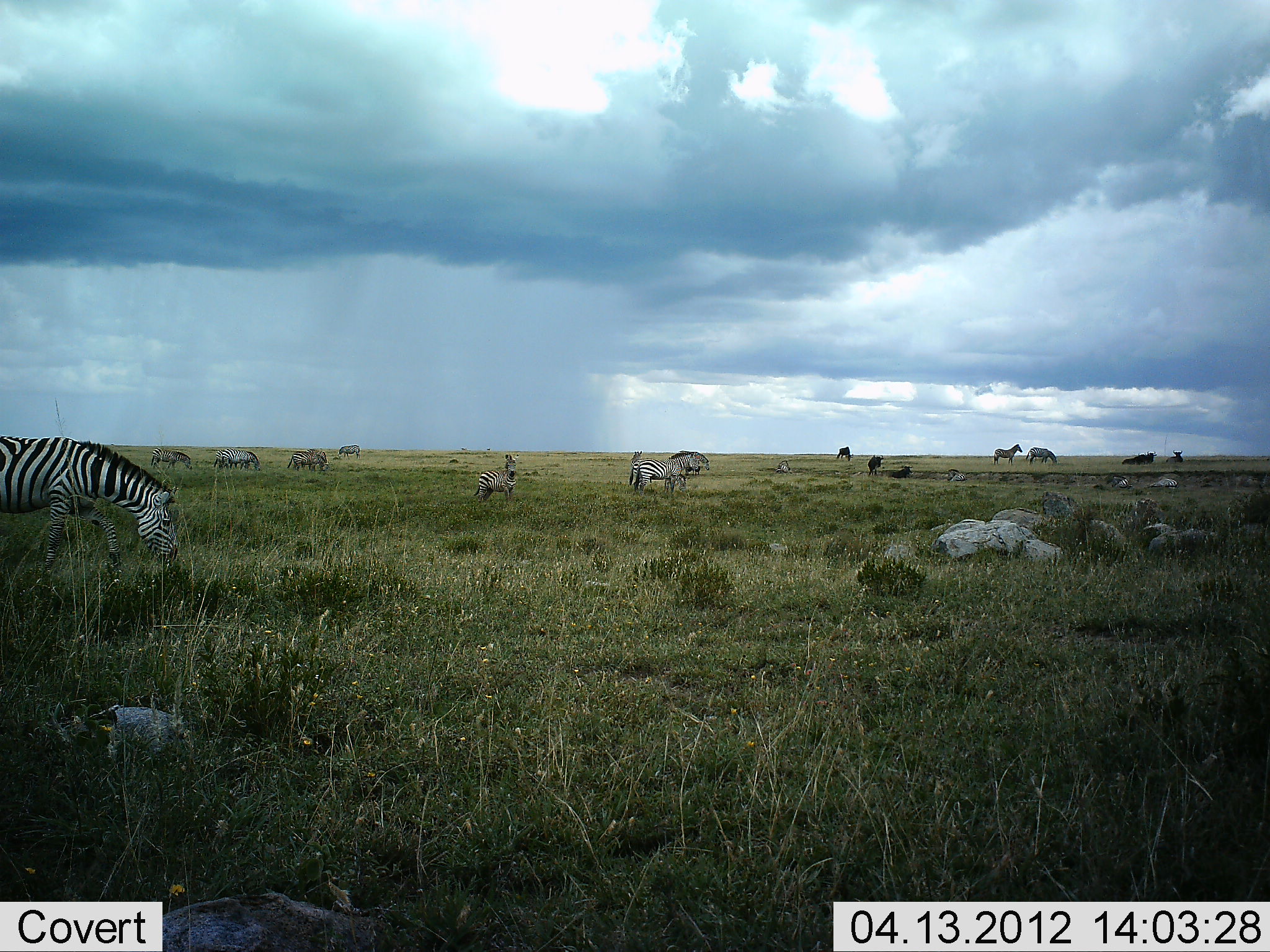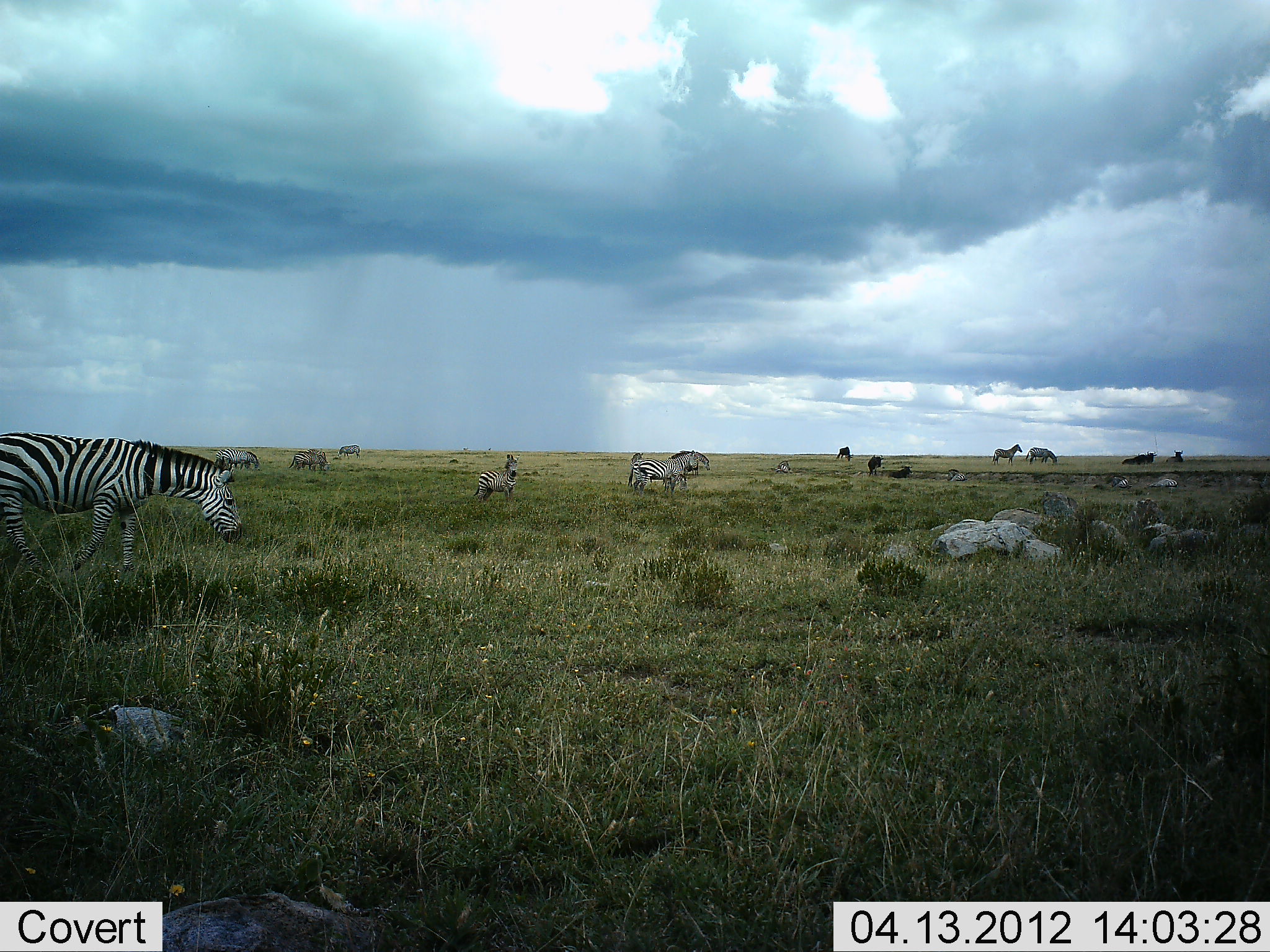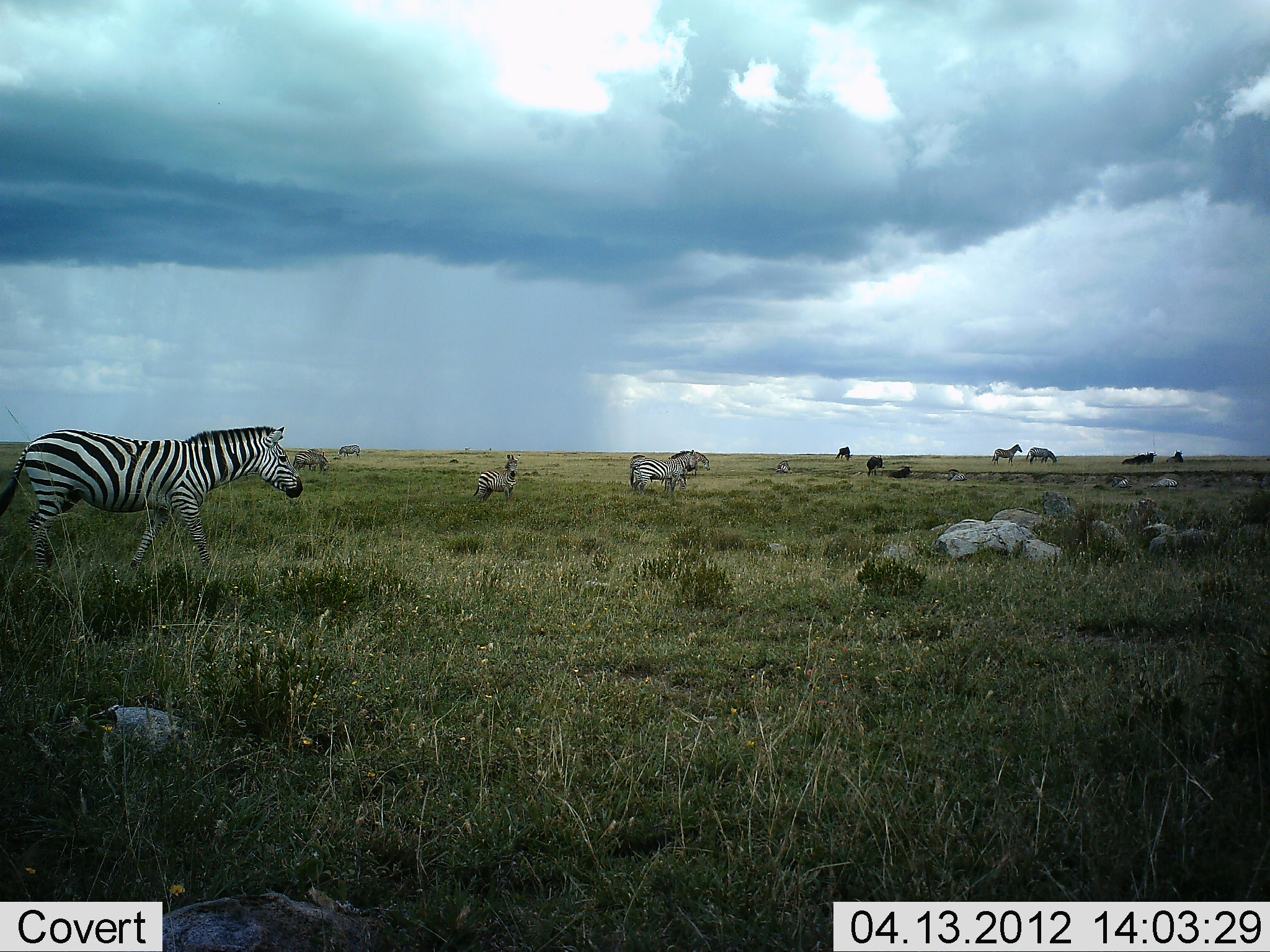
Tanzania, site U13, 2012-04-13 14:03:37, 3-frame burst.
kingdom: Animalia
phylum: Chordata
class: Mammalia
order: Perissodactyla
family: Equidae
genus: Equus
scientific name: Equus quagga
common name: plains zebra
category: zebra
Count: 8.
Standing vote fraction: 88%.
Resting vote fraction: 8%.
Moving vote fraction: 56%.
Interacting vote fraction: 4%.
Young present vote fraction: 0%.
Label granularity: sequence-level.